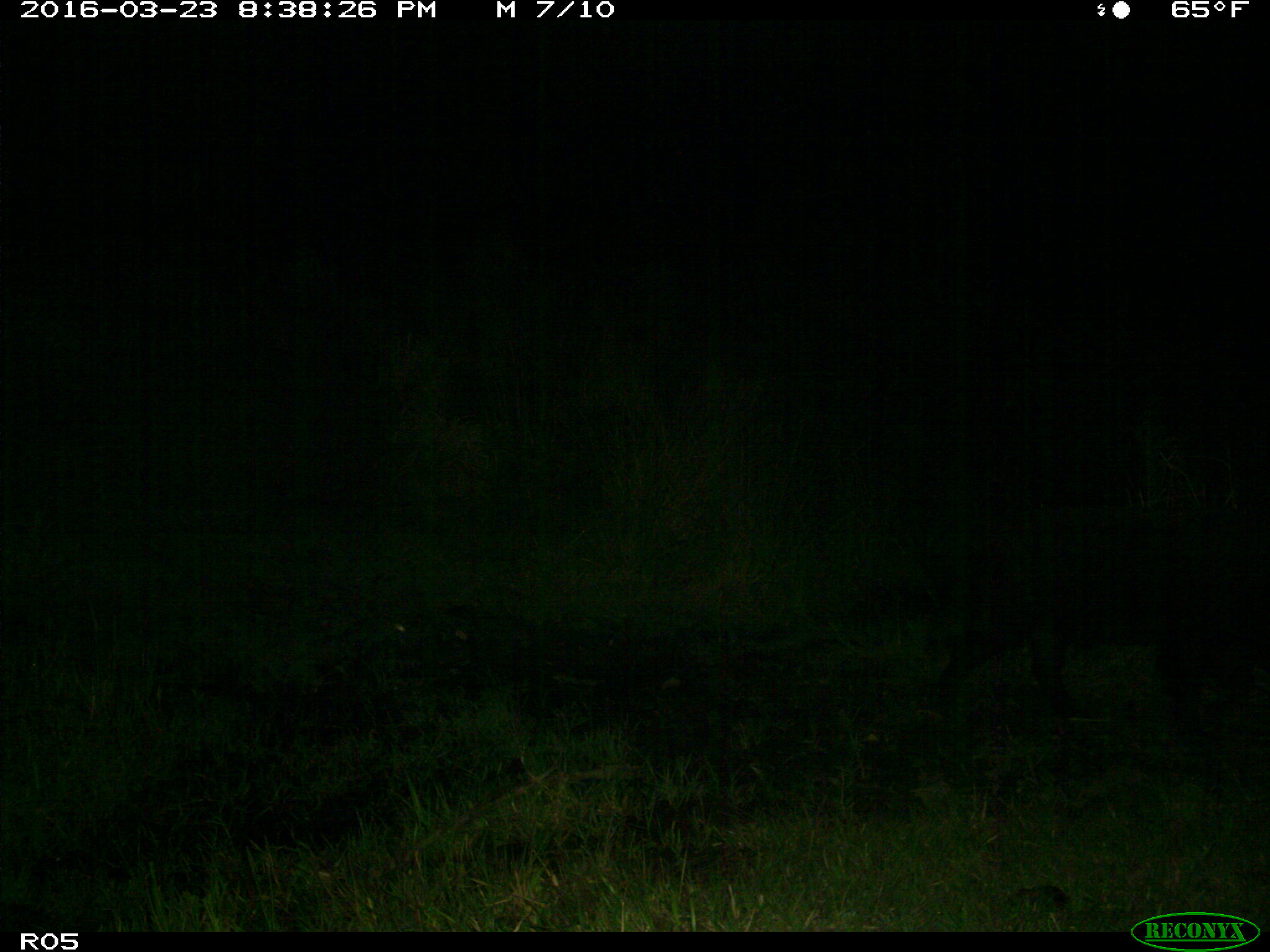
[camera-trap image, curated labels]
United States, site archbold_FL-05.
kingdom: Animalia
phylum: Chordata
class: Mammalia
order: Artiodactyla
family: Suidae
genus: Sus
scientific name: Sus scrofa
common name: wild boar